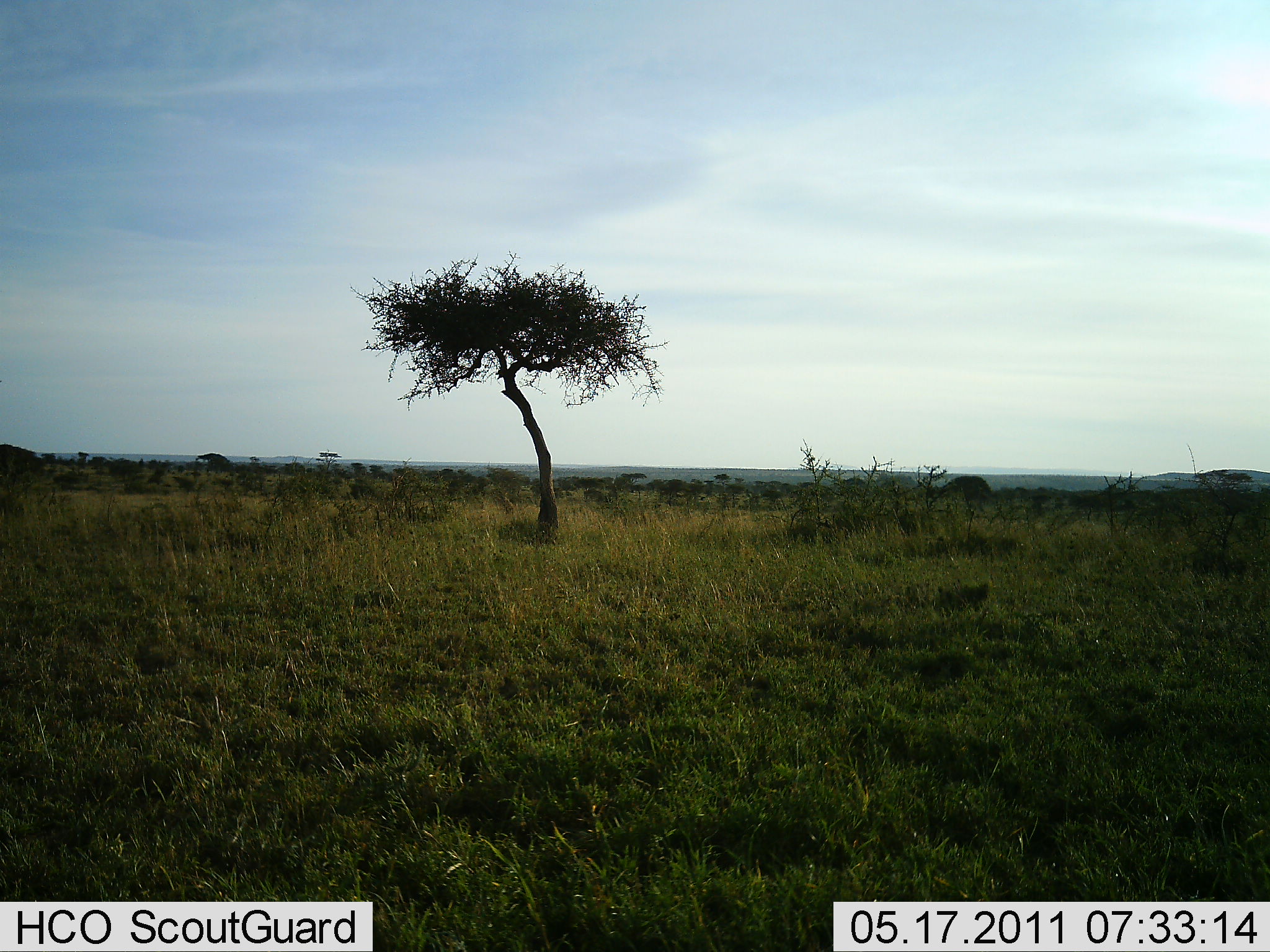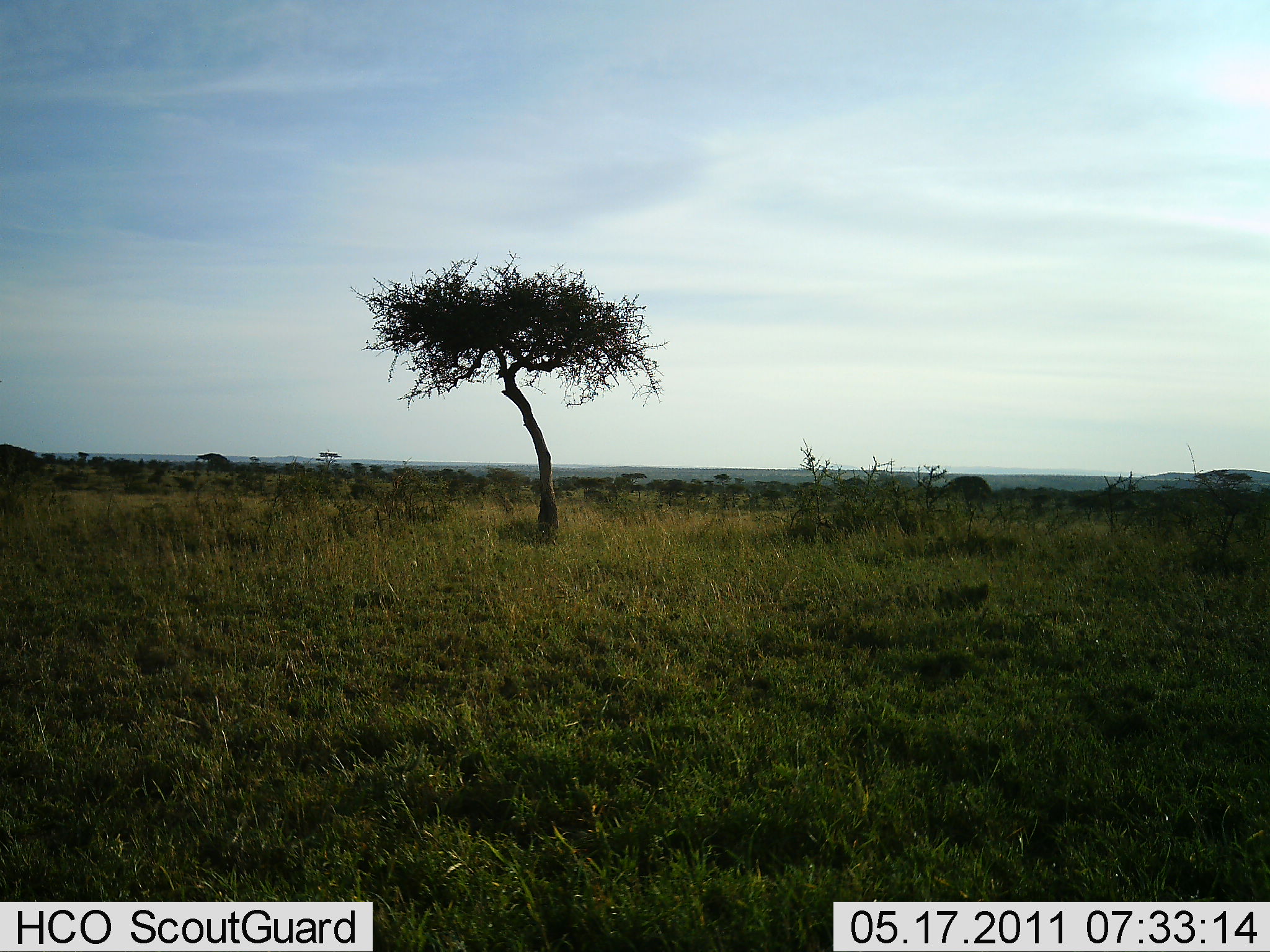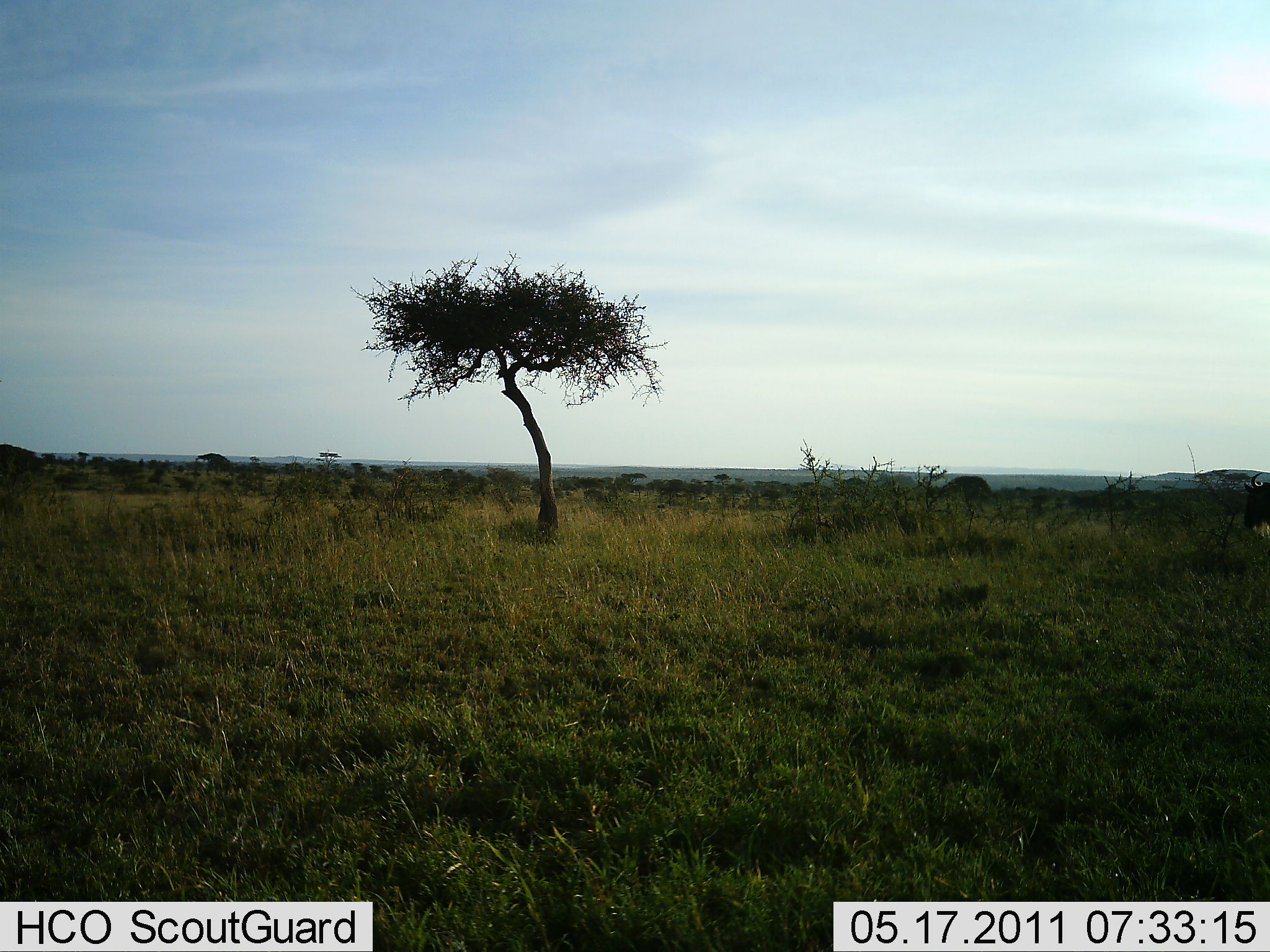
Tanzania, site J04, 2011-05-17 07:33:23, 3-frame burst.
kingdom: Animalia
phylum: Chordata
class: Mammalia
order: Artiodactyla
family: Bovidae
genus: Connochaetes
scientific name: Connochaetes taurinus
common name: blue wildebeest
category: wildebeest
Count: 1.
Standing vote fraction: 9%.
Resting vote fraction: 0%.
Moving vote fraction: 91%.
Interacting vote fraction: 0%.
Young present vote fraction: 0%.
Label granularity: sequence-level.